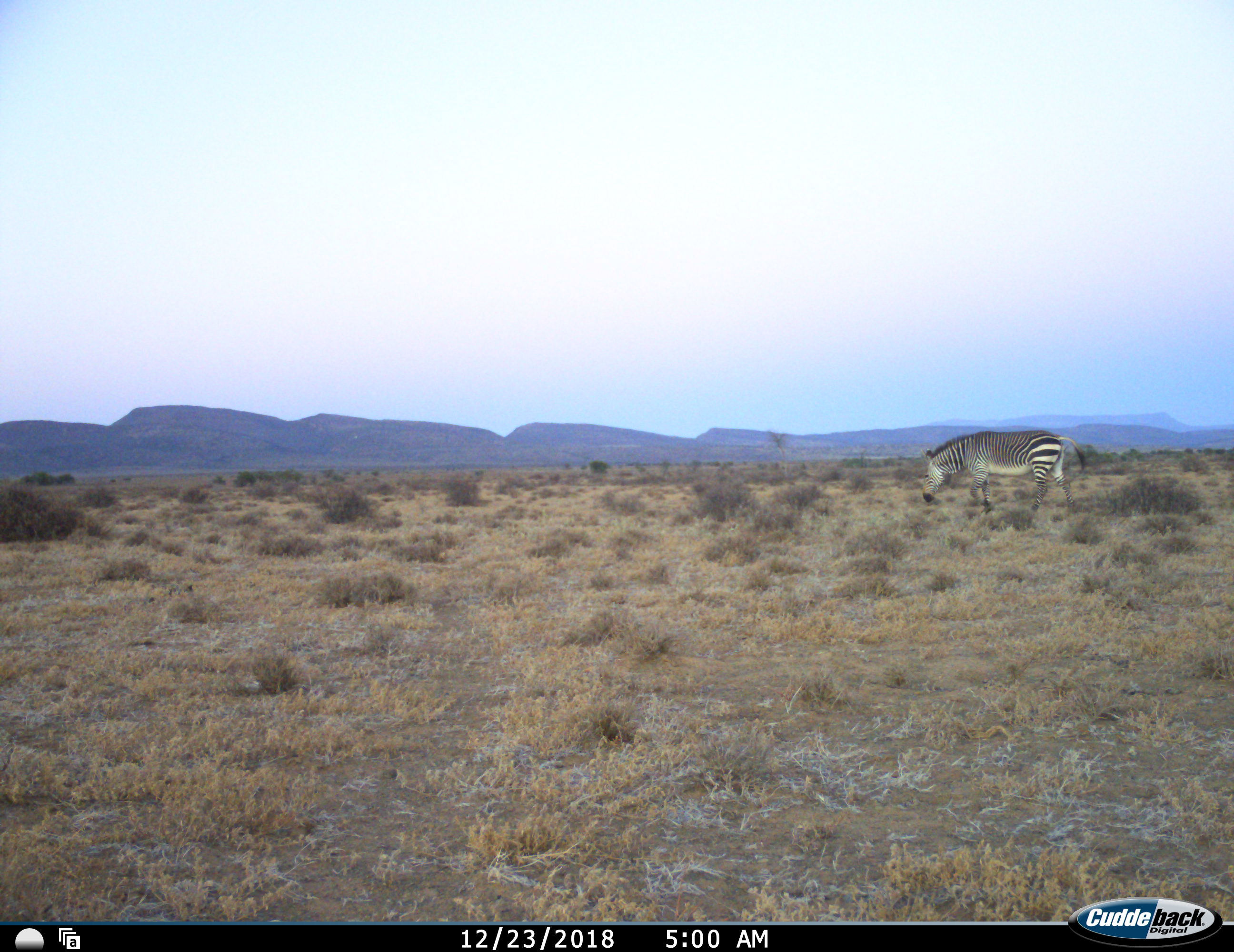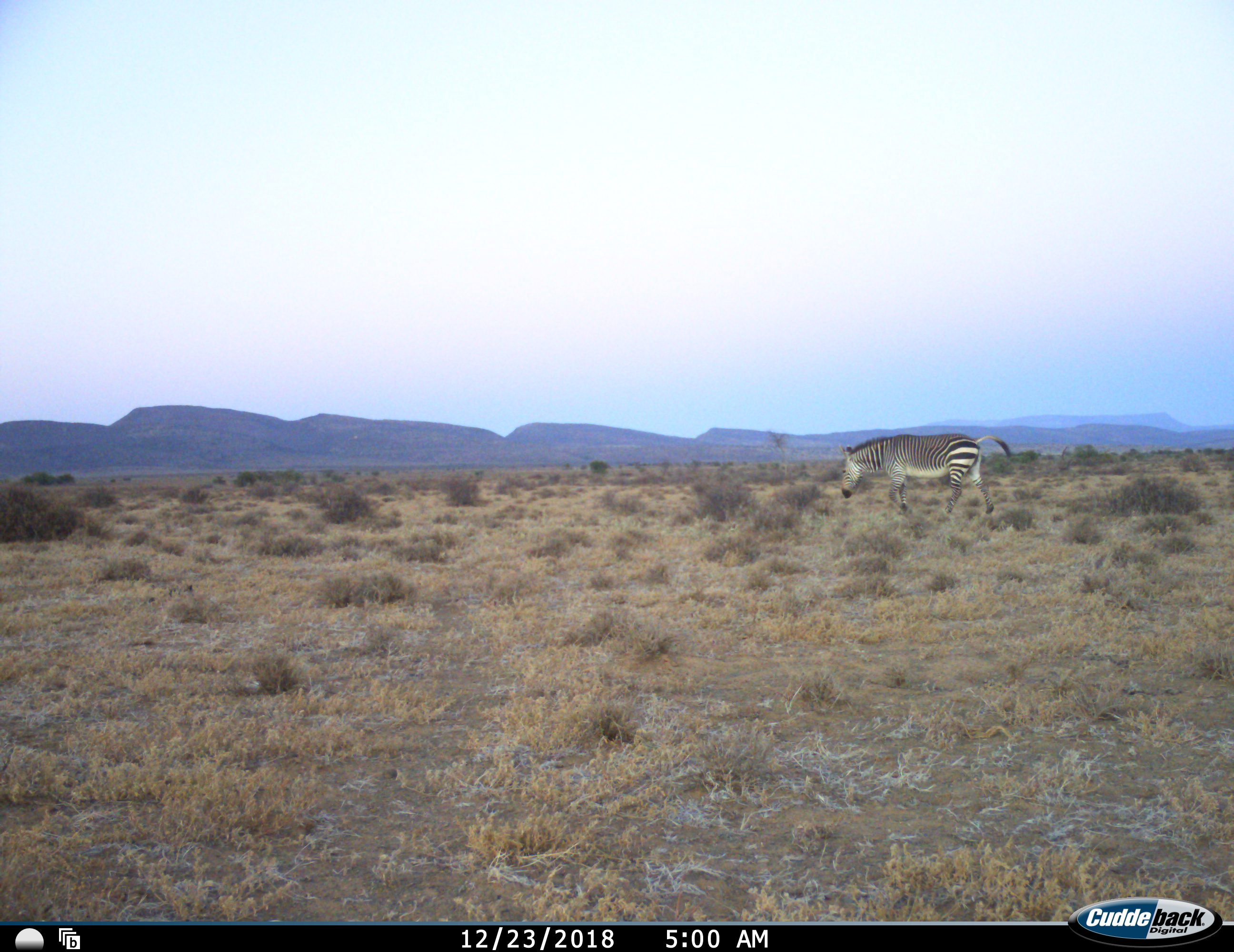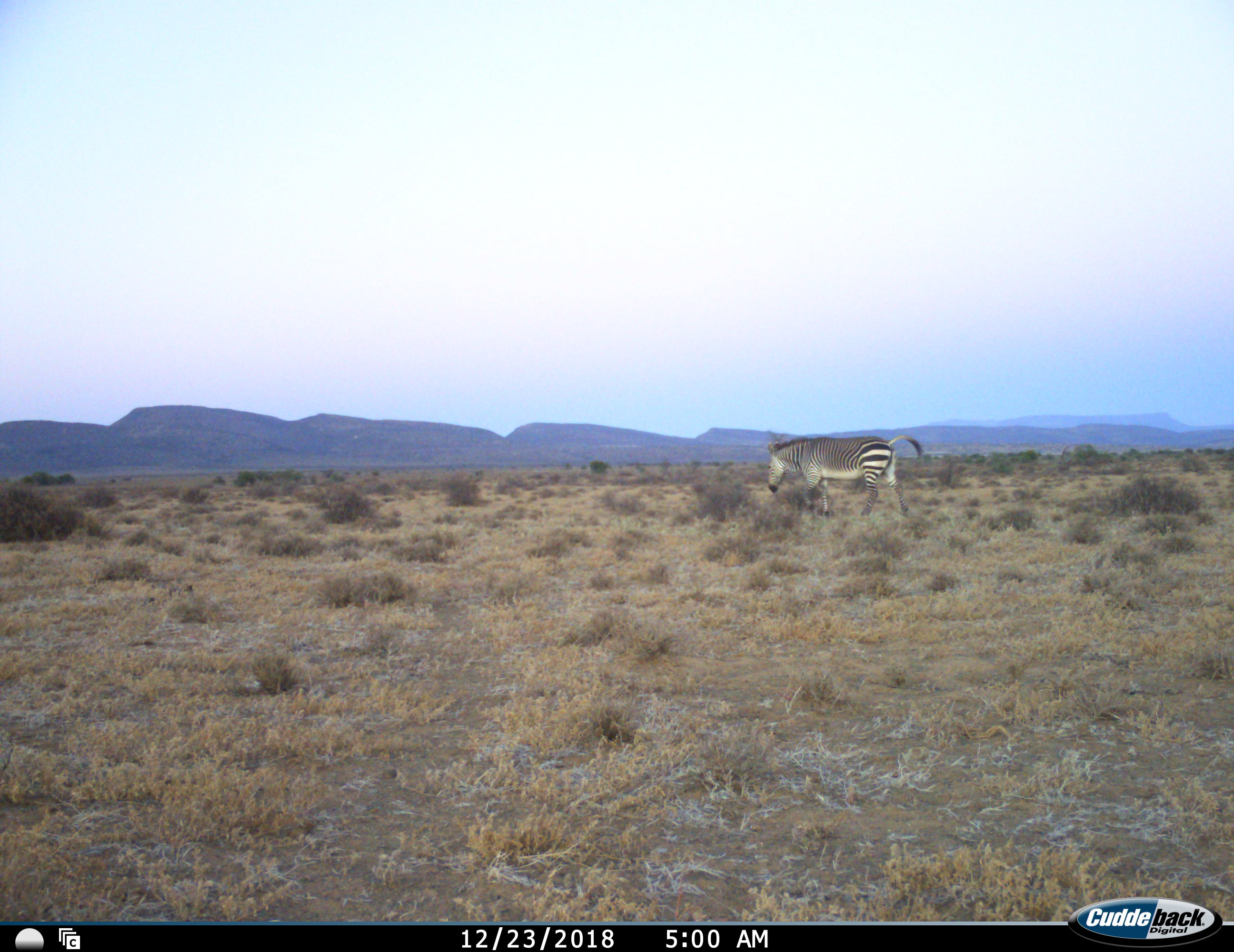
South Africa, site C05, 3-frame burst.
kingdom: Animalia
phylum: Chordata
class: Mammalia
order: Perissodactyla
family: Equidae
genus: Equus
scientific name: Equus zebra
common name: mountain zebra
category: zebramountain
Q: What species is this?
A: Zebramountain (mountain zebra) (Equus zebra).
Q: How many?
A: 1.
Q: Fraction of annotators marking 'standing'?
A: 0%.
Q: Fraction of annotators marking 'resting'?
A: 0%.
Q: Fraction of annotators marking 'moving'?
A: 80%.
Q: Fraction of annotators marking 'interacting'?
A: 0%.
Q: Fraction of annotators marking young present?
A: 0%.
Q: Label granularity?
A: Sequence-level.